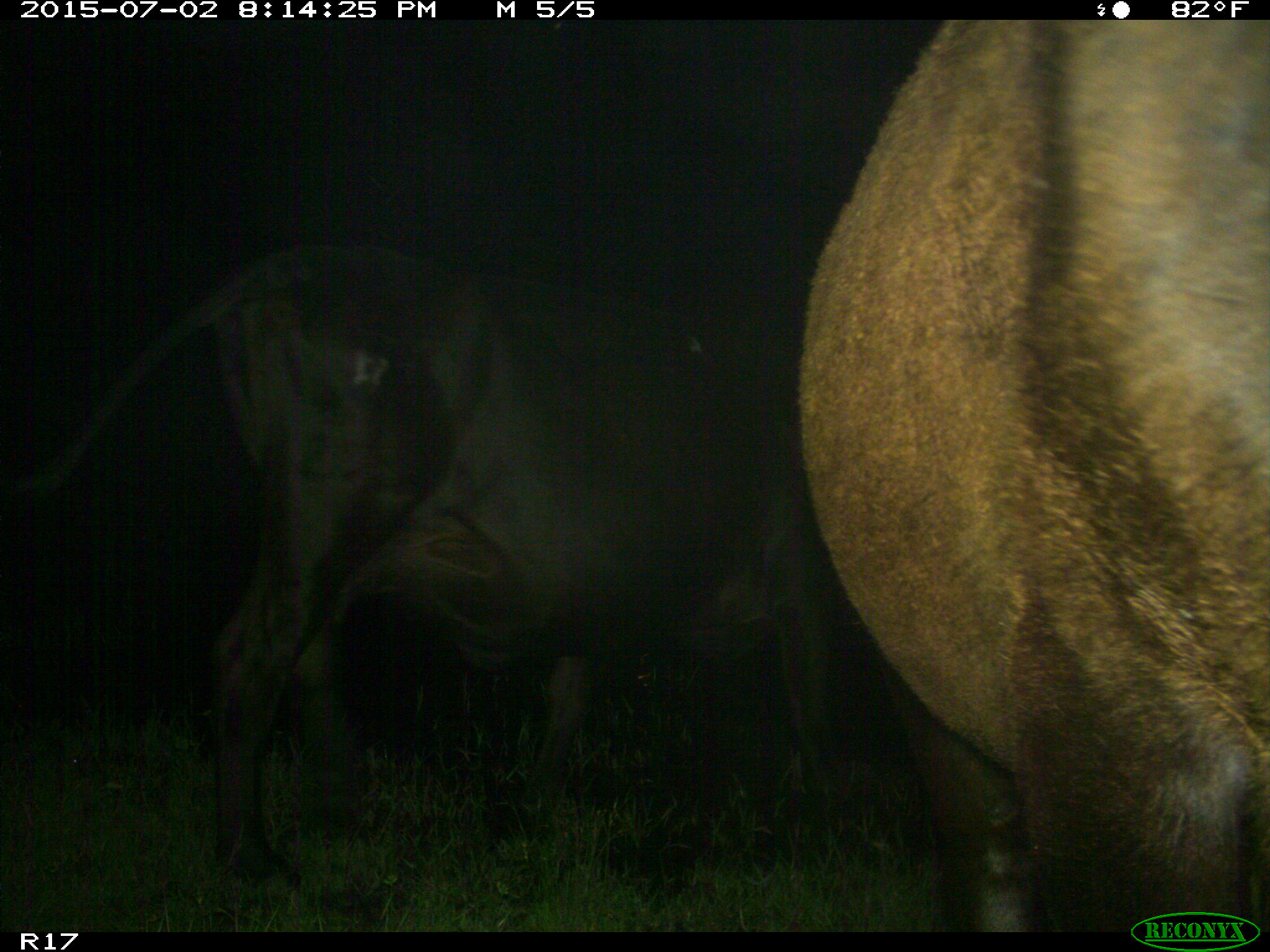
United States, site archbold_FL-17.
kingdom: Animalia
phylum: Chordata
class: Mammalia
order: Artiodactyla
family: Bovidae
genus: Bos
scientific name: Bos taurus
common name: domestic cow